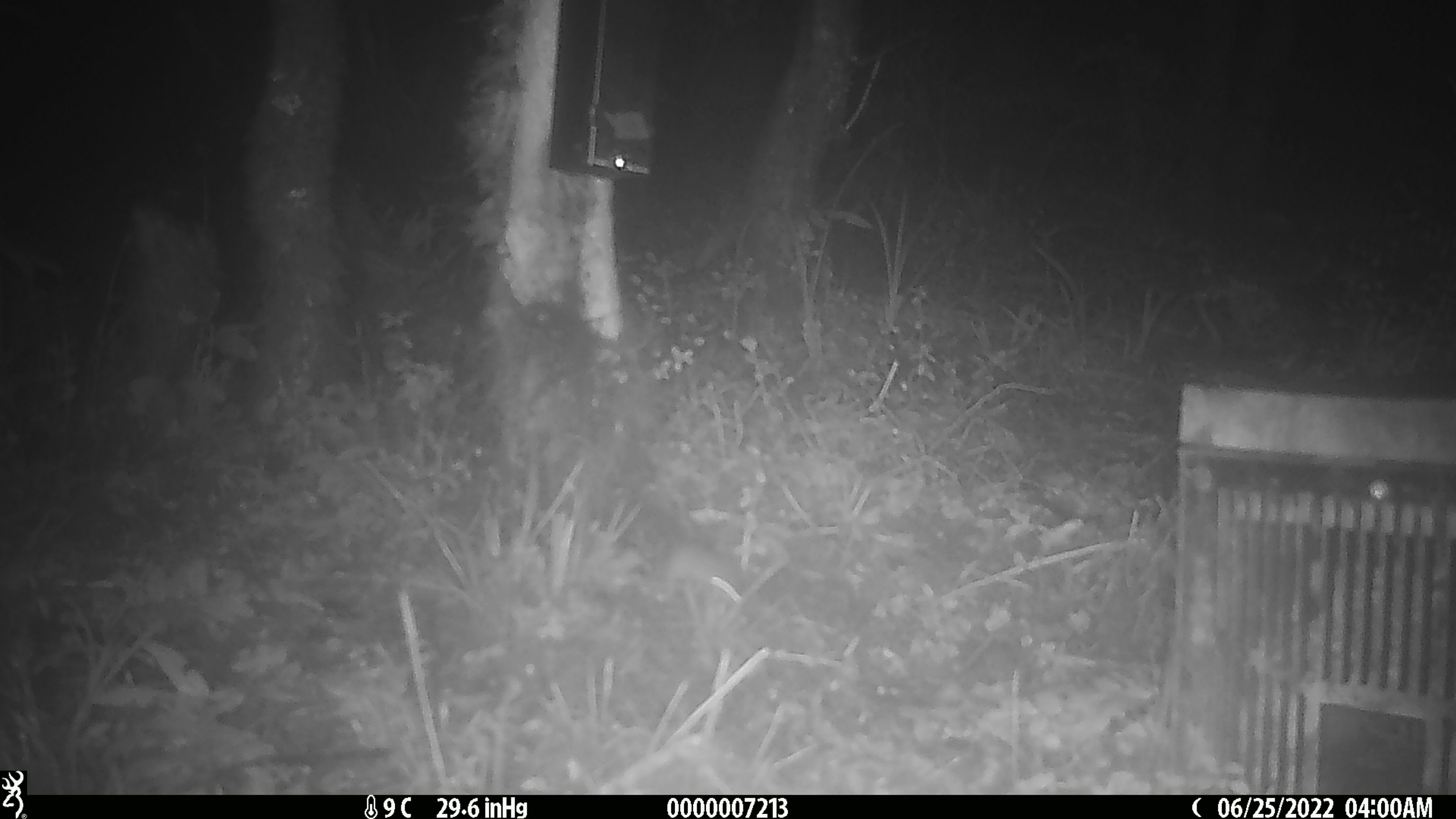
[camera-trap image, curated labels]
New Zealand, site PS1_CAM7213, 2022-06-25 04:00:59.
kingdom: Animalia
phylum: Chordata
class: Mammalia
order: Rodentia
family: Muridae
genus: Mus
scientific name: Mus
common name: mouse